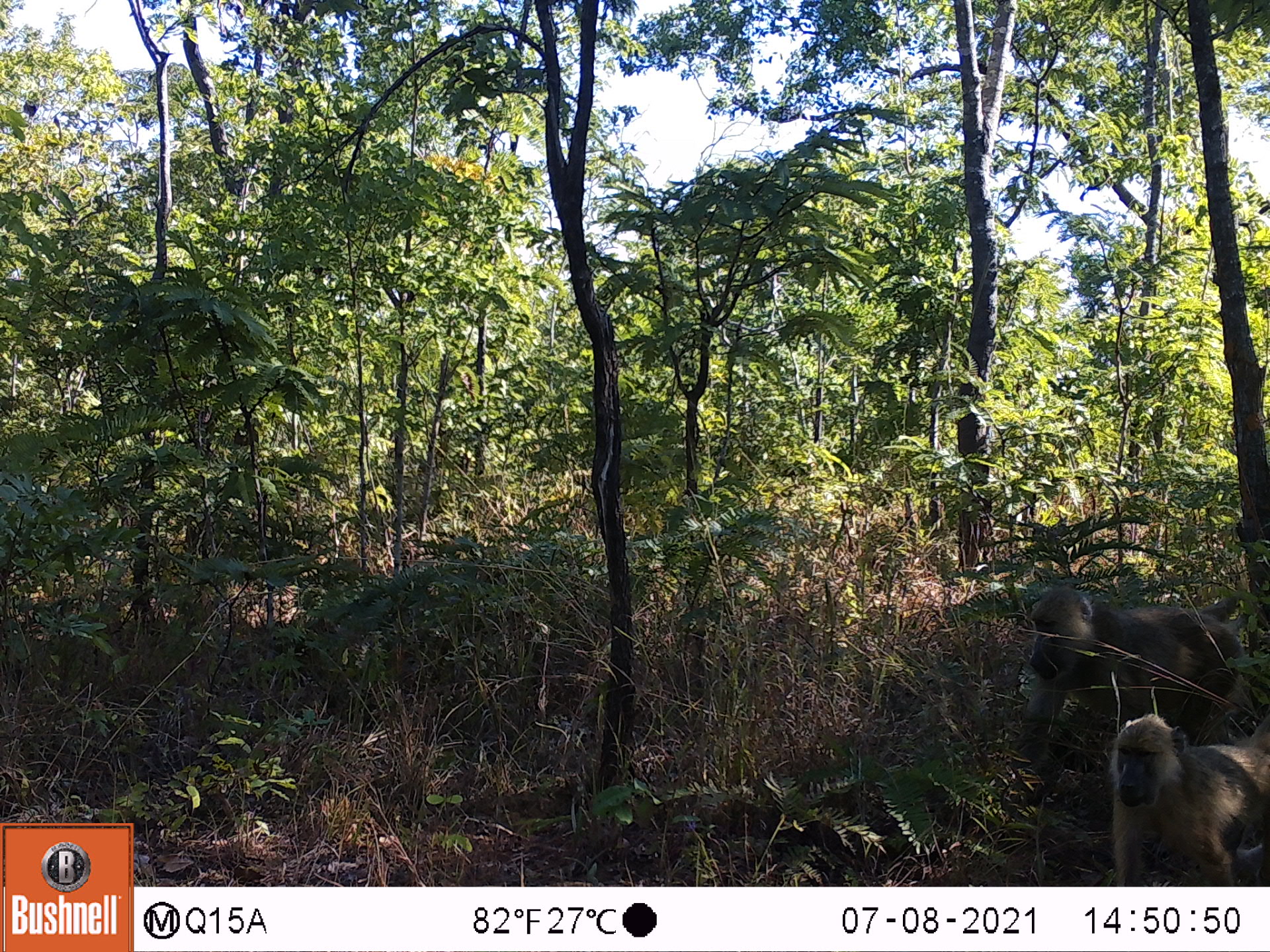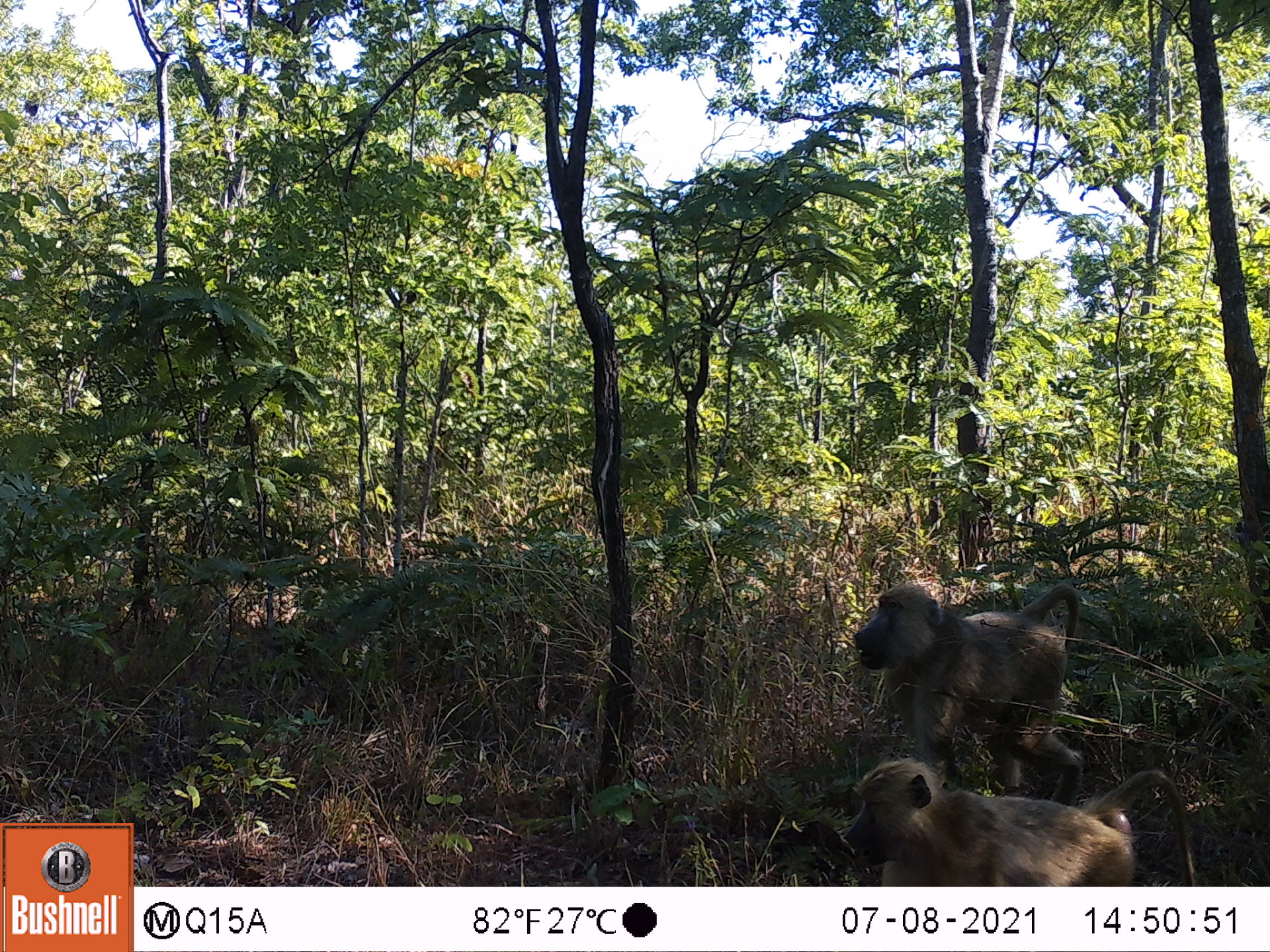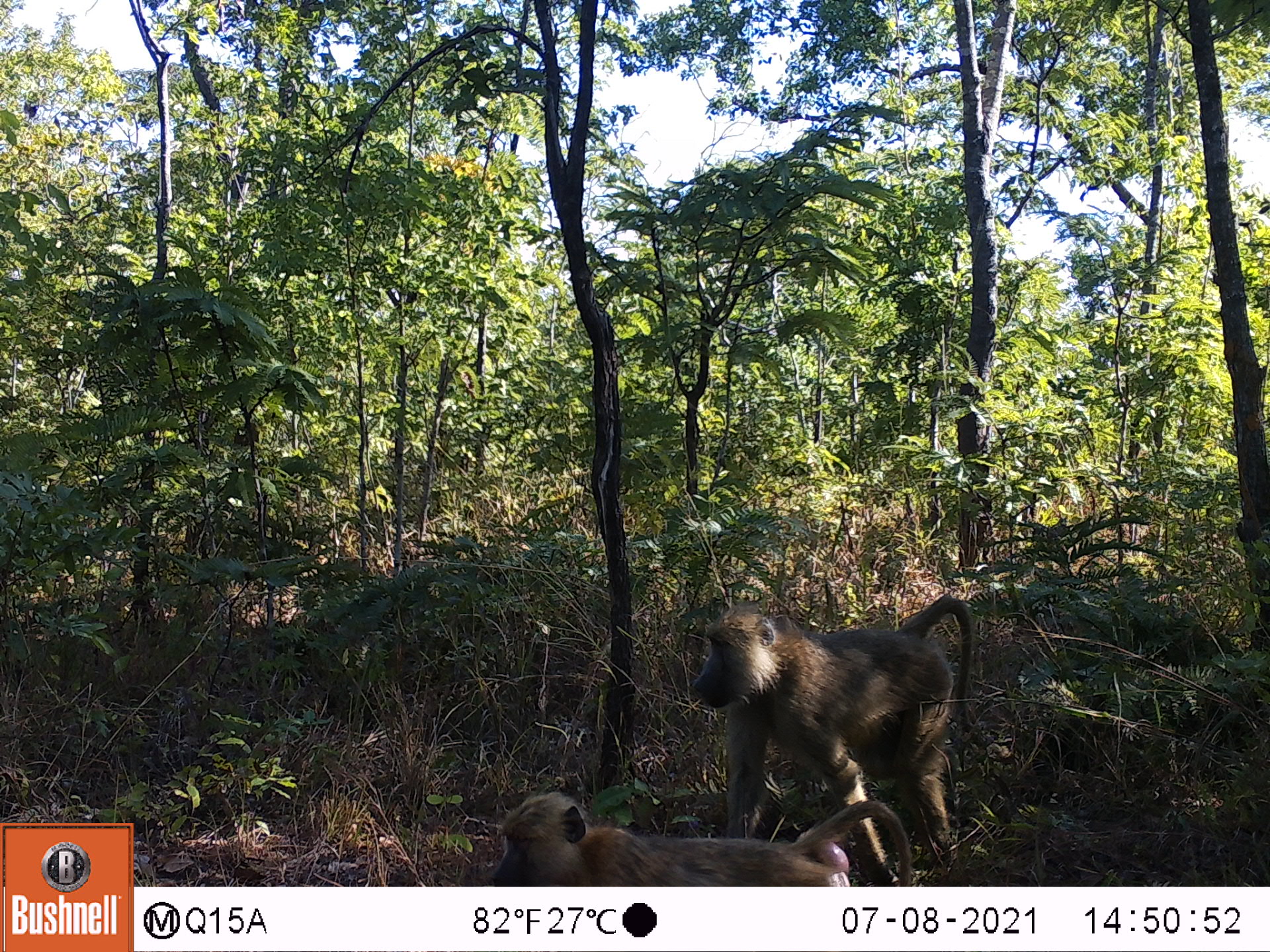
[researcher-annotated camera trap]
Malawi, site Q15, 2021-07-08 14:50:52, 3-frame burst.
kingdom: Animalia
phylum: Chordata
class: Mammalia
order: Primates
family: Cercopithecidae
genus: Papio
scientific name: Papio cynocephalus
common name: yellow baboon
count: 2